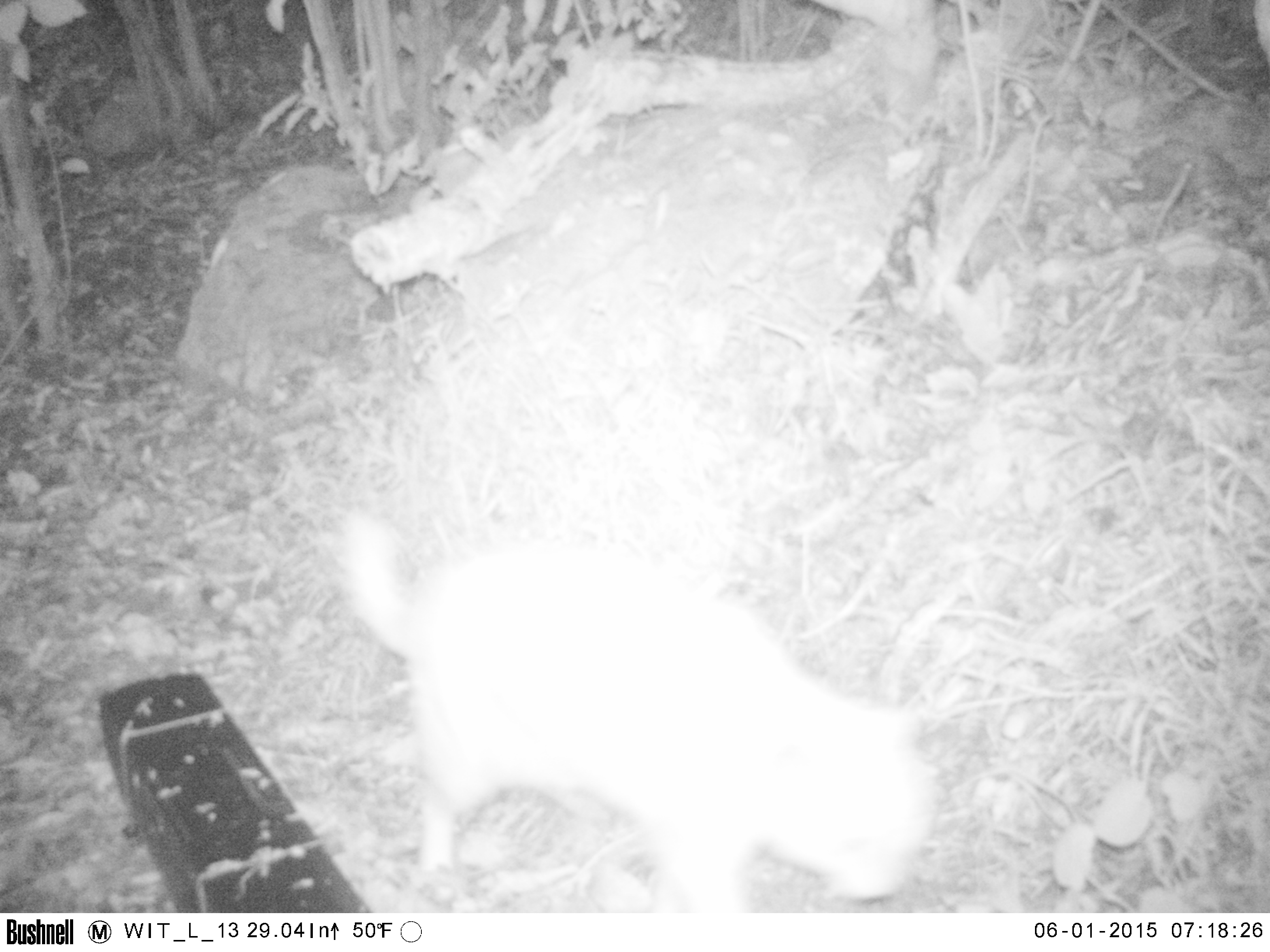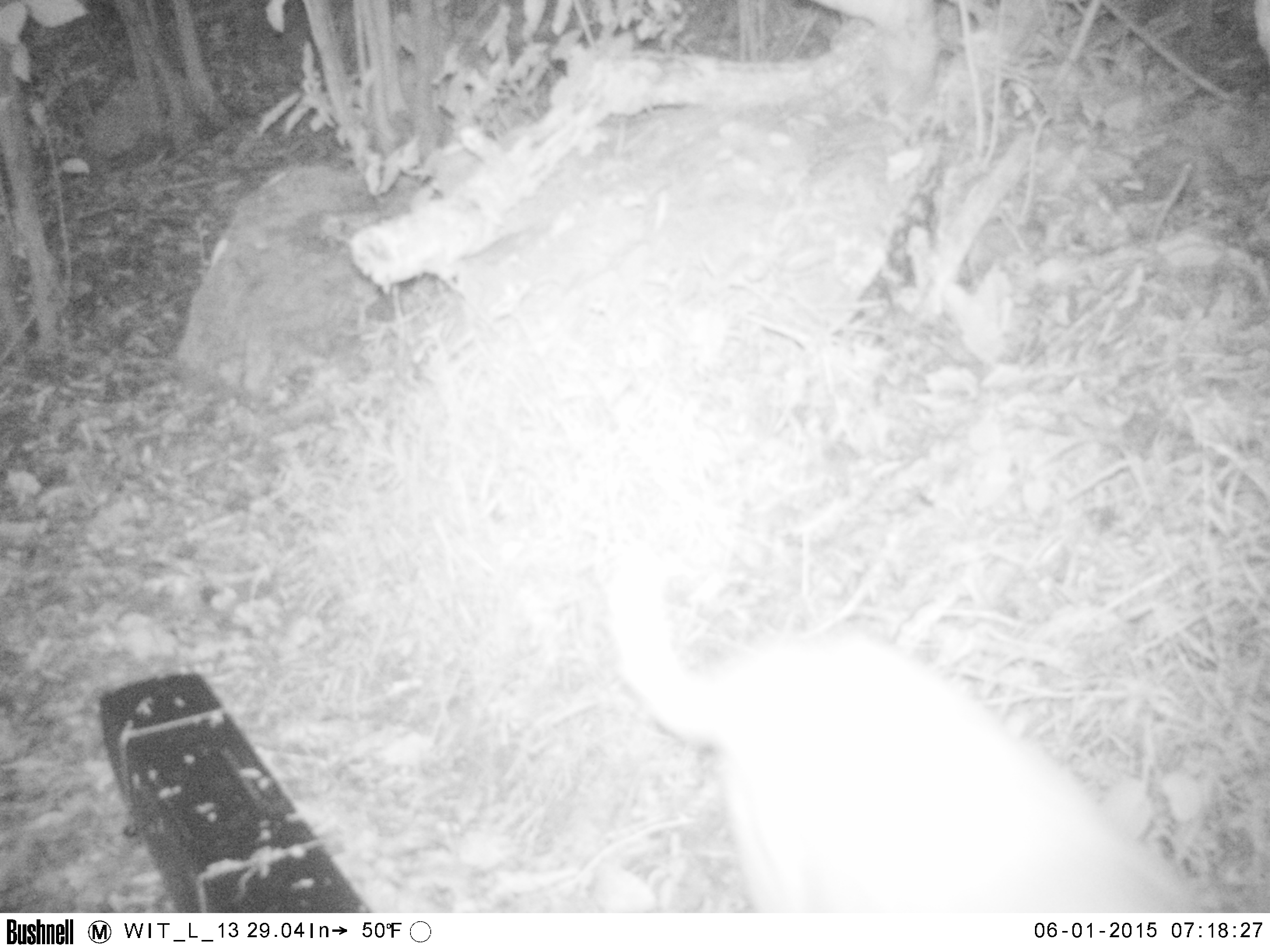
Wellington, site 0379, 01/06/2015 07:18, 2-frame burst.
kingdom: Animalia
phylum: Chordata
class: Mammalia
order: Carnivora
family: Felidae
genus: Felis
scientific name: Felis catus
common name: cat